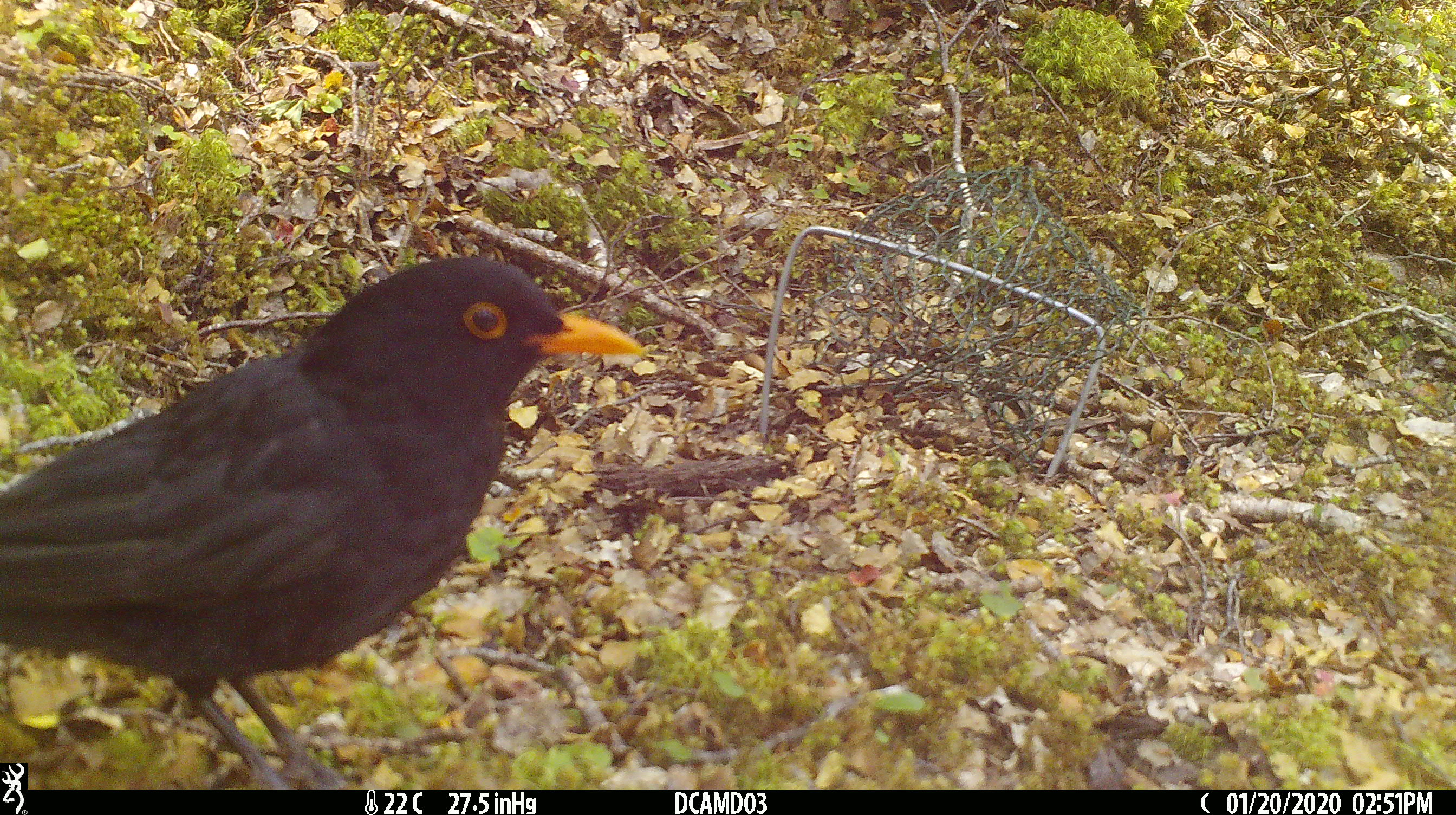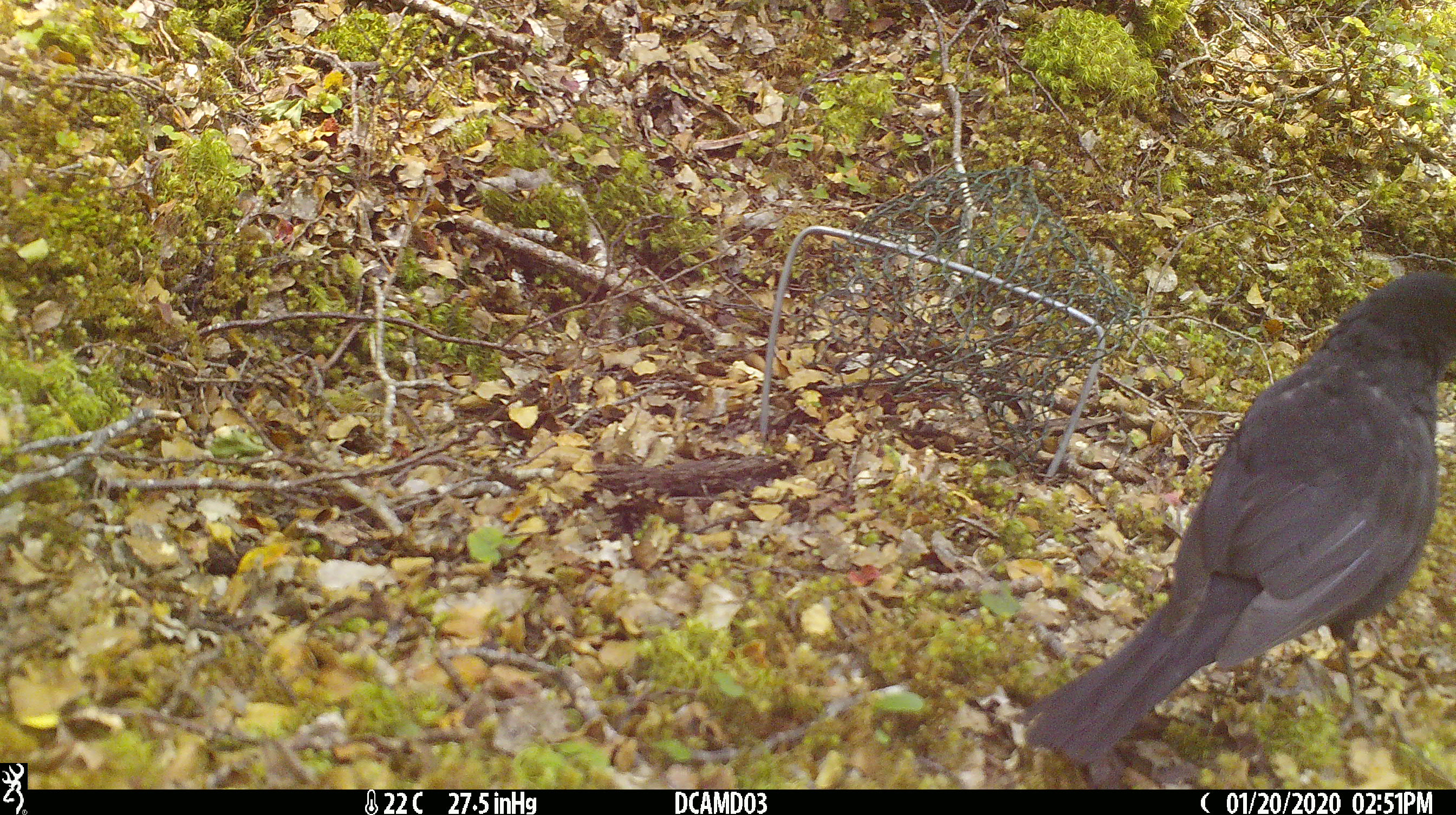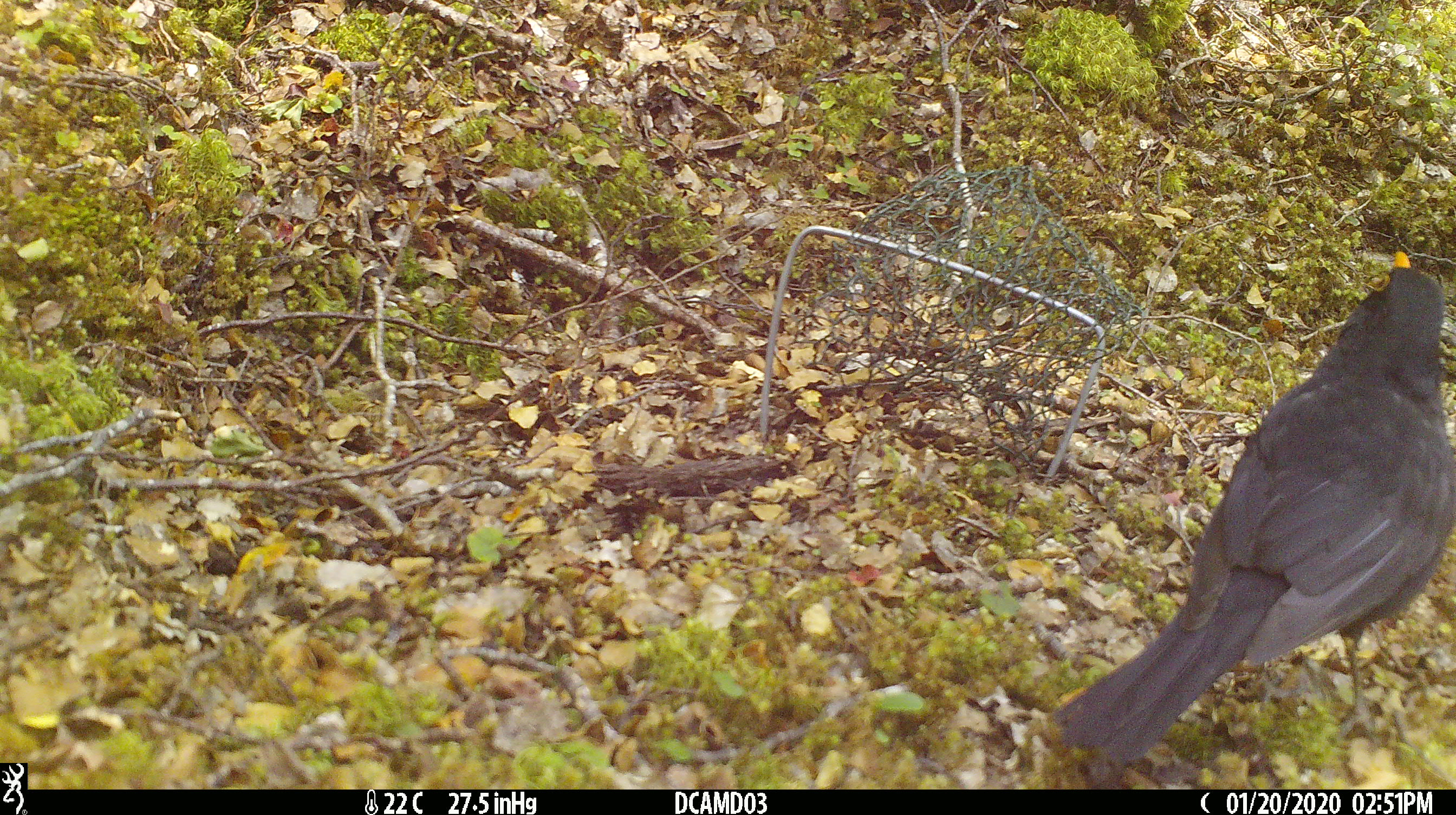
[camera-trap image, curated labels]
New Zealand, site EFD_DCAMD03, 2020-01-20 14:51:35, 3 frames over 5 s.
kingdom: Animalia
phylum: Chordata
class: Aves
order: Passeriformes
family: Turdidae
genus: Turdus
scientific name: Turdus merula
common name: eurasian blackbird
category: blackbird